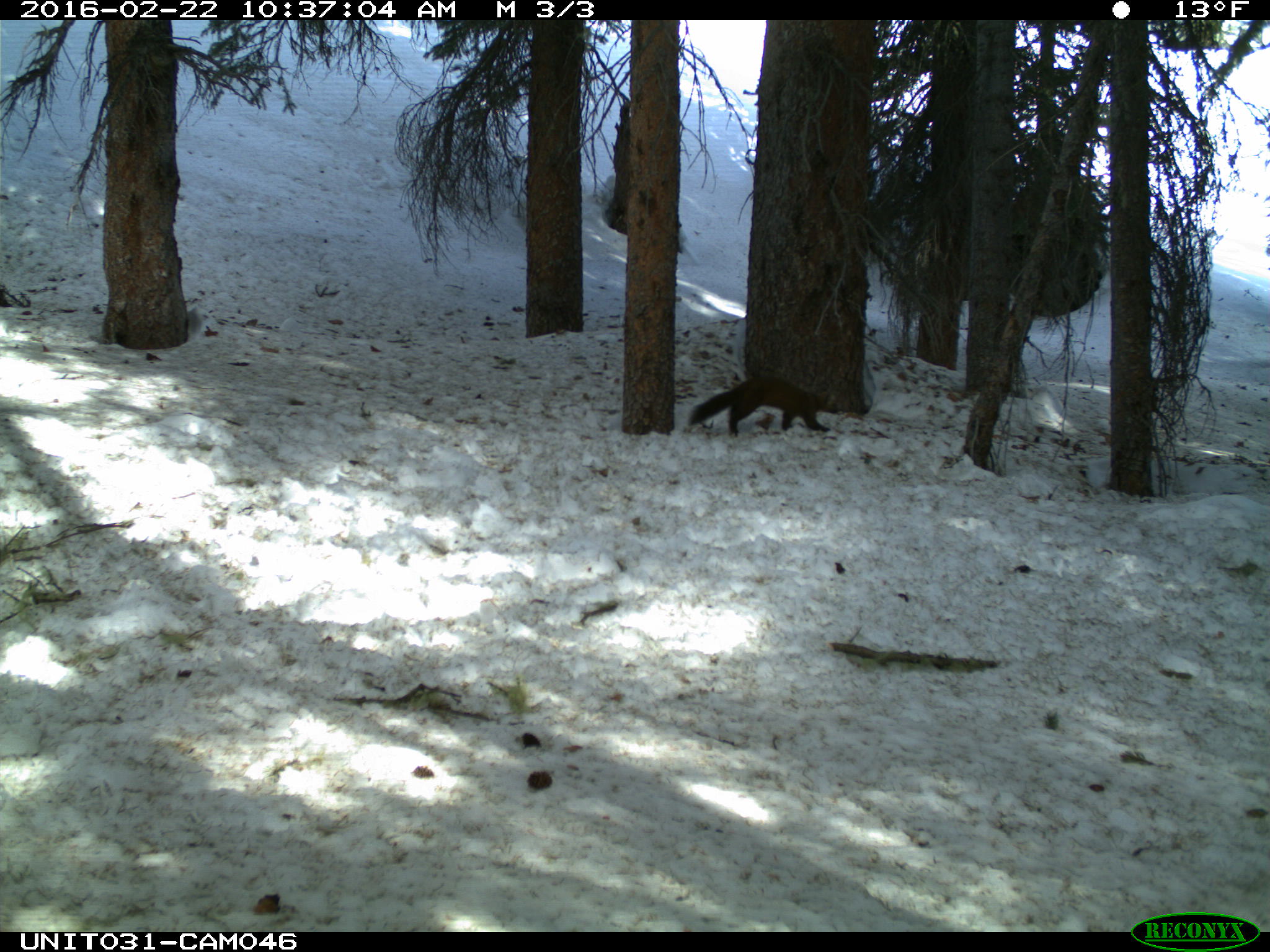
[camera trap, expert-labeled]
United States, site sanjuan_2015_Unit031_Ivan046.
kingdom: Animalia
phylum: Chordata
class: Mammalia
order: Carnivora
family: Mustelidae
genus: Martes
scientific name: Martes americana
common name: american marten